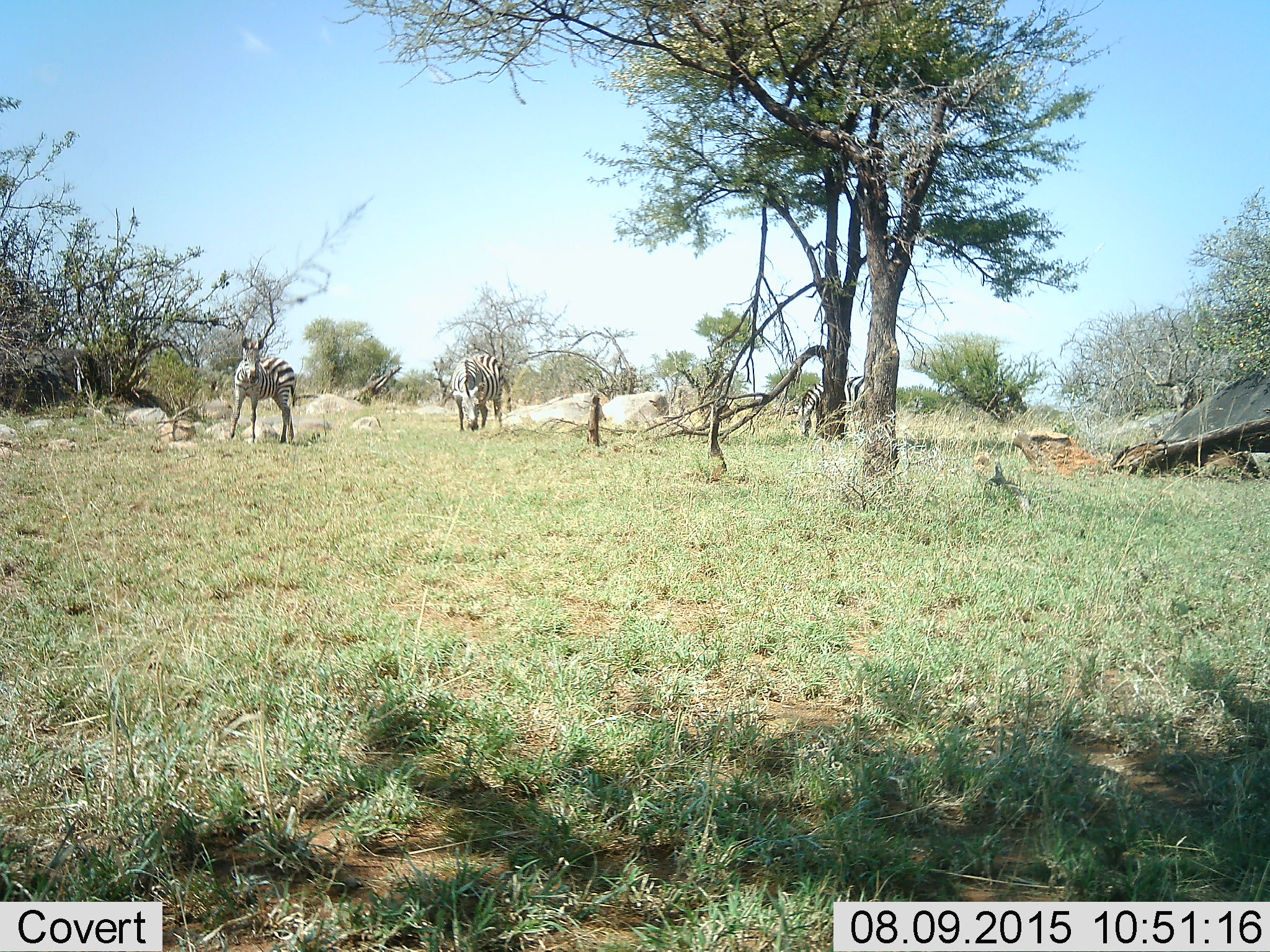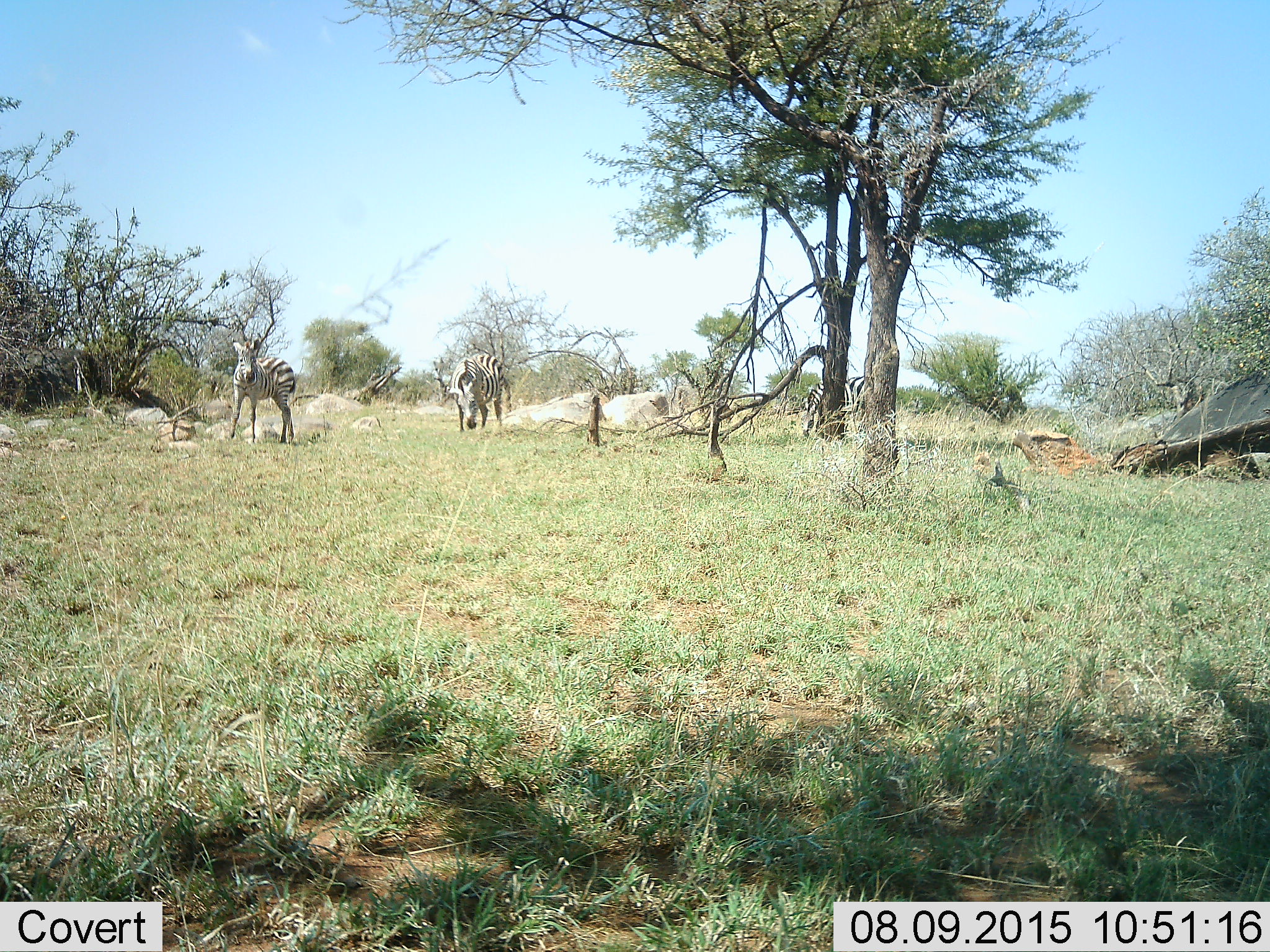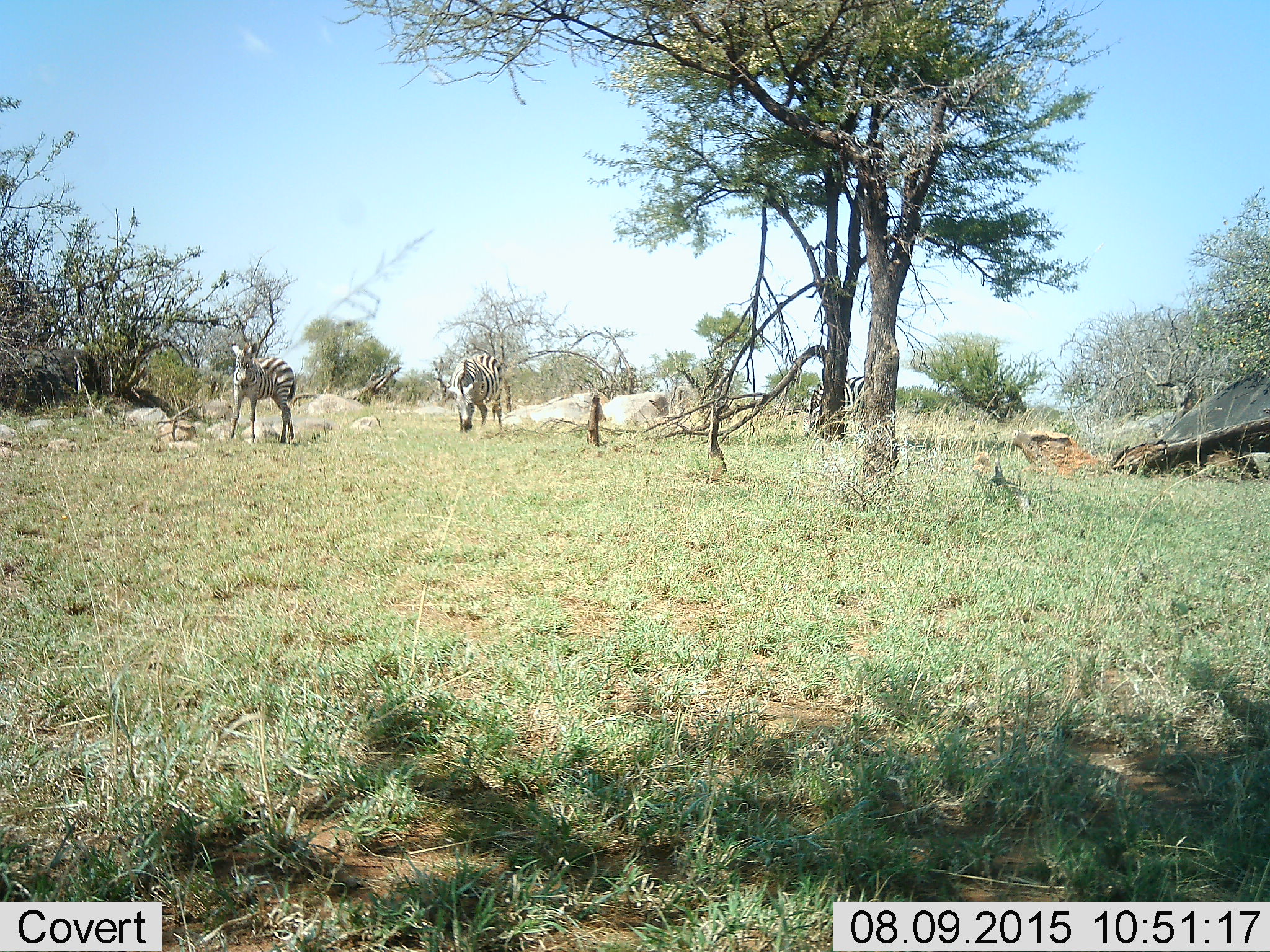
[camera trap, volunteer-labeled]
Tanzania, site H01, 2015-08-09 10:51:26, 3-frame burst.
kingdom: Animalia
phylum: Chordata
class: Mammalia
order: Perissodactyla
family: Equidae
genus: Equus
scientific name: Equus quagga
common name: plains zebra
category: zebra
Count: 3.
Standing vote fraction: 70%.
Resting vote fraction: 10%.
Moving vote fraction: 20%.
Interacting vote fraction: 0%.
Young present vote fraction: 10%.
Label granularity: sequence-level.